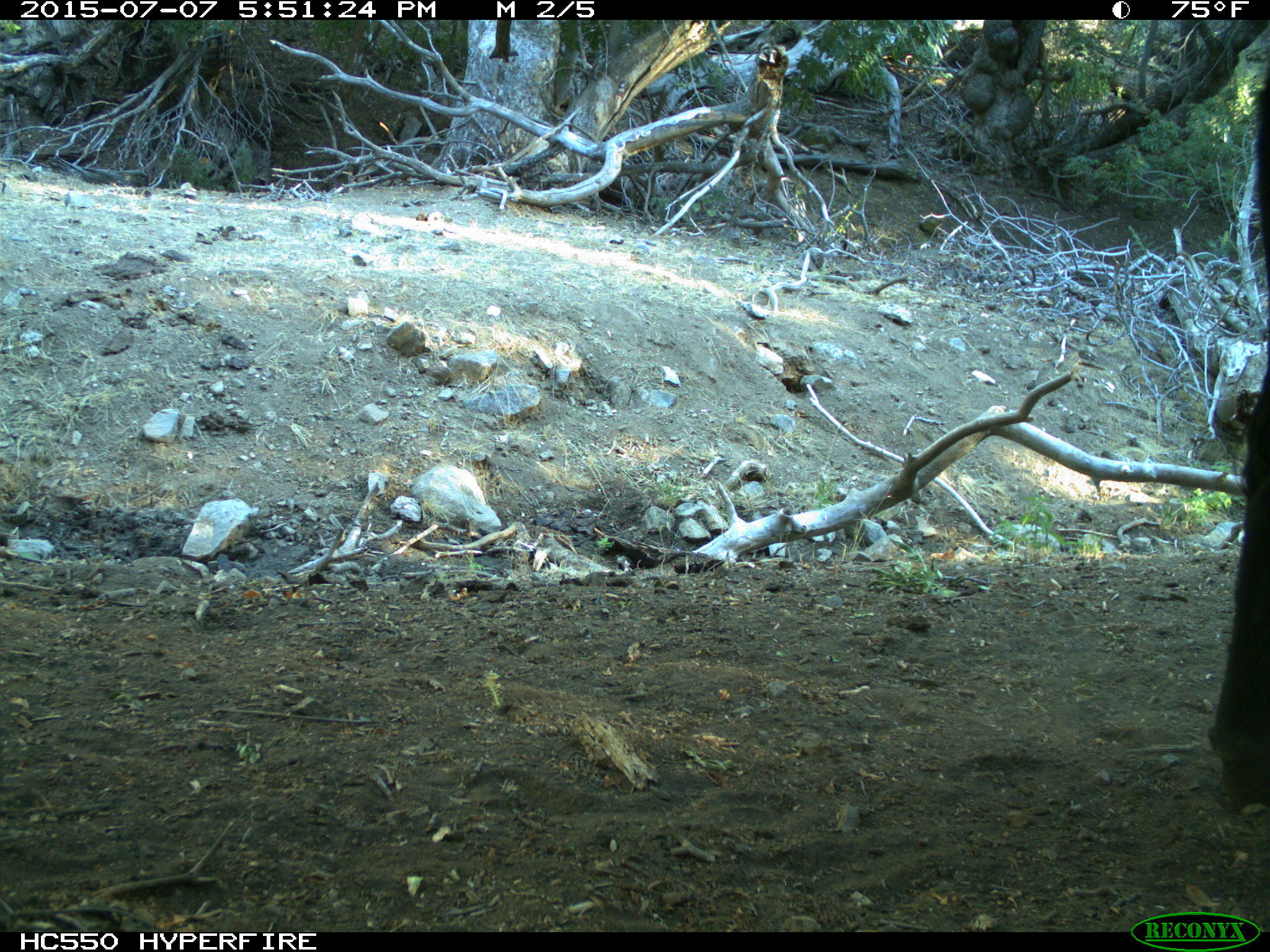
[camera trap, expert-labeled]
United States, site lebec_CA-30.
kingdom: Animalia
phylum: Chordata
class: Mammalia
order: Artiodactyla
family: Bovidae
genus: Bos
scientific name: Bos taurus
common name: domestic cow